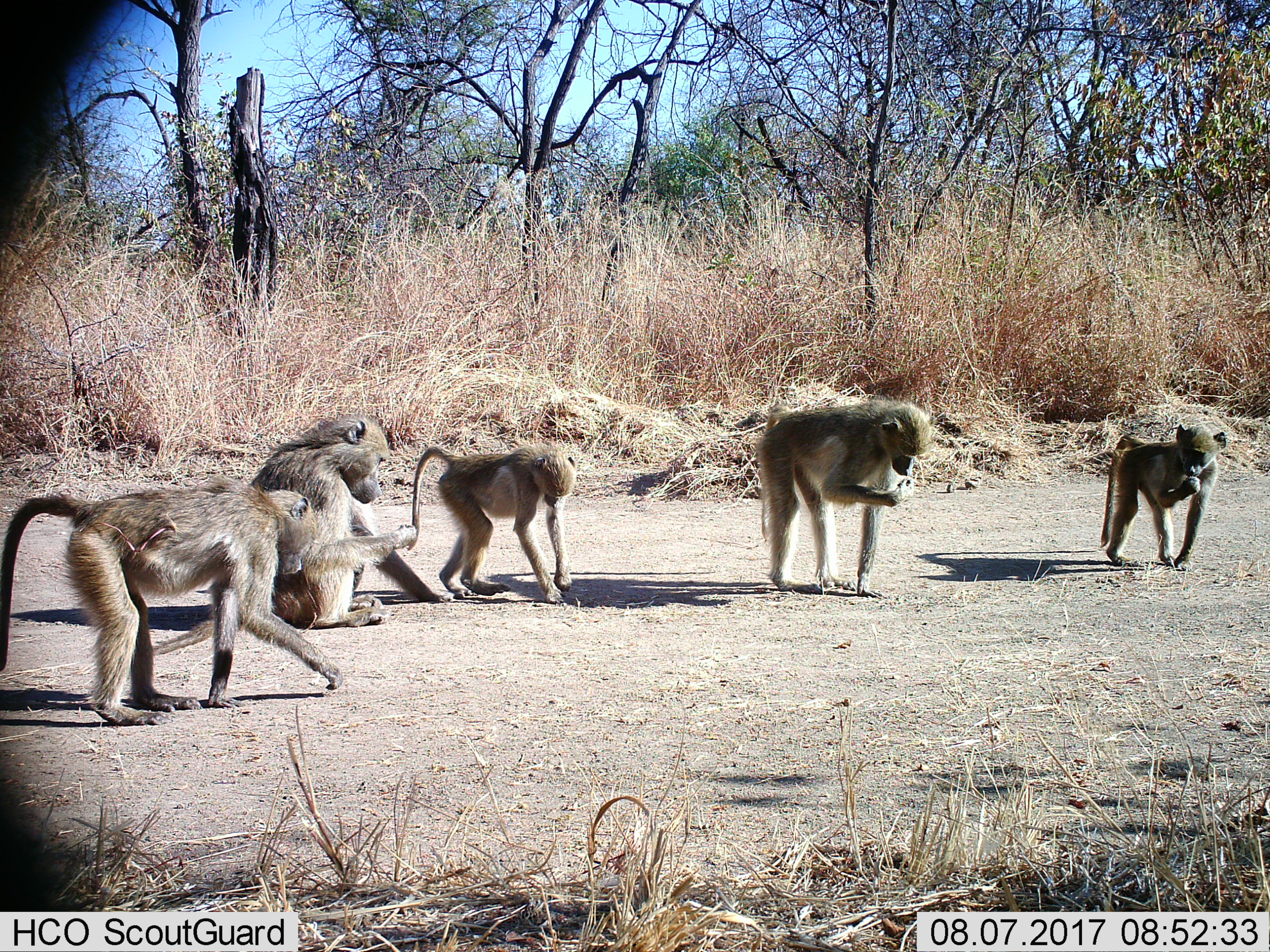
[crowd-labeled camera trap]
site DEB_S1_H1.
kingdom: Animalia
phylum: Chordata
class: Mammalia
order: Primates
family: Cercopithecidae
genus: Papio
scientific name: Papio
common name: baboon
Baboon (Papio), count 5. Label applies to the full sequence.